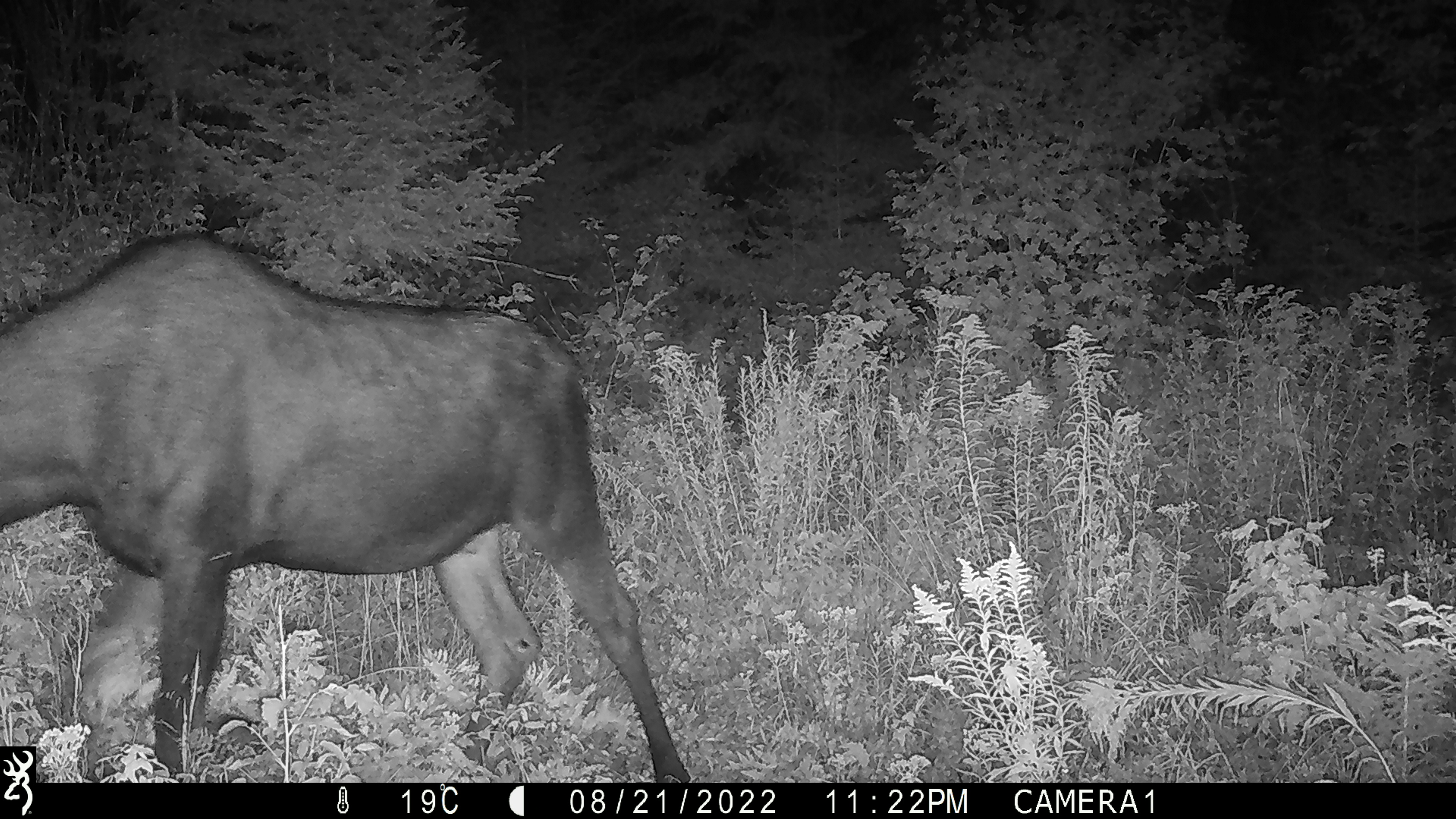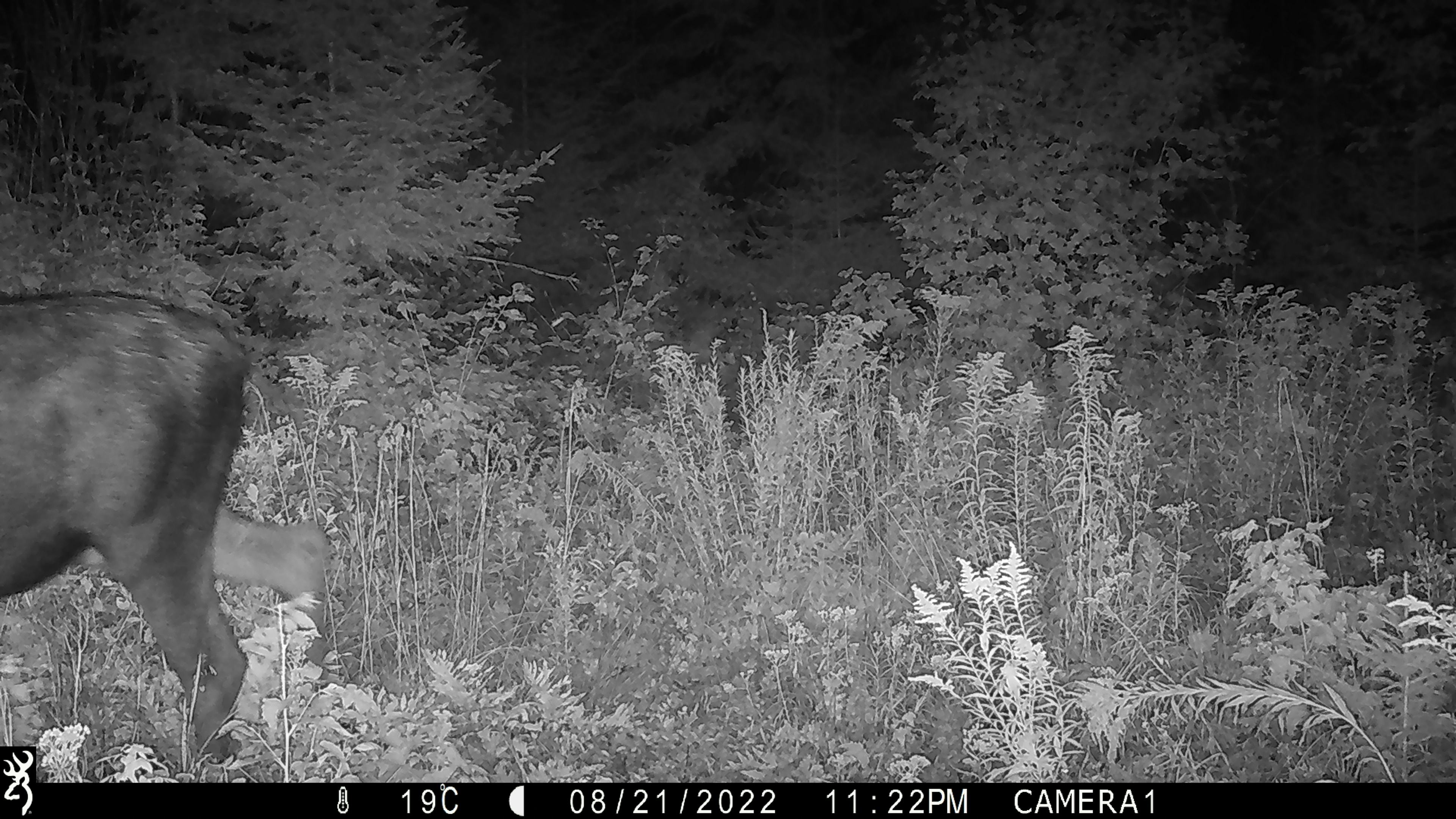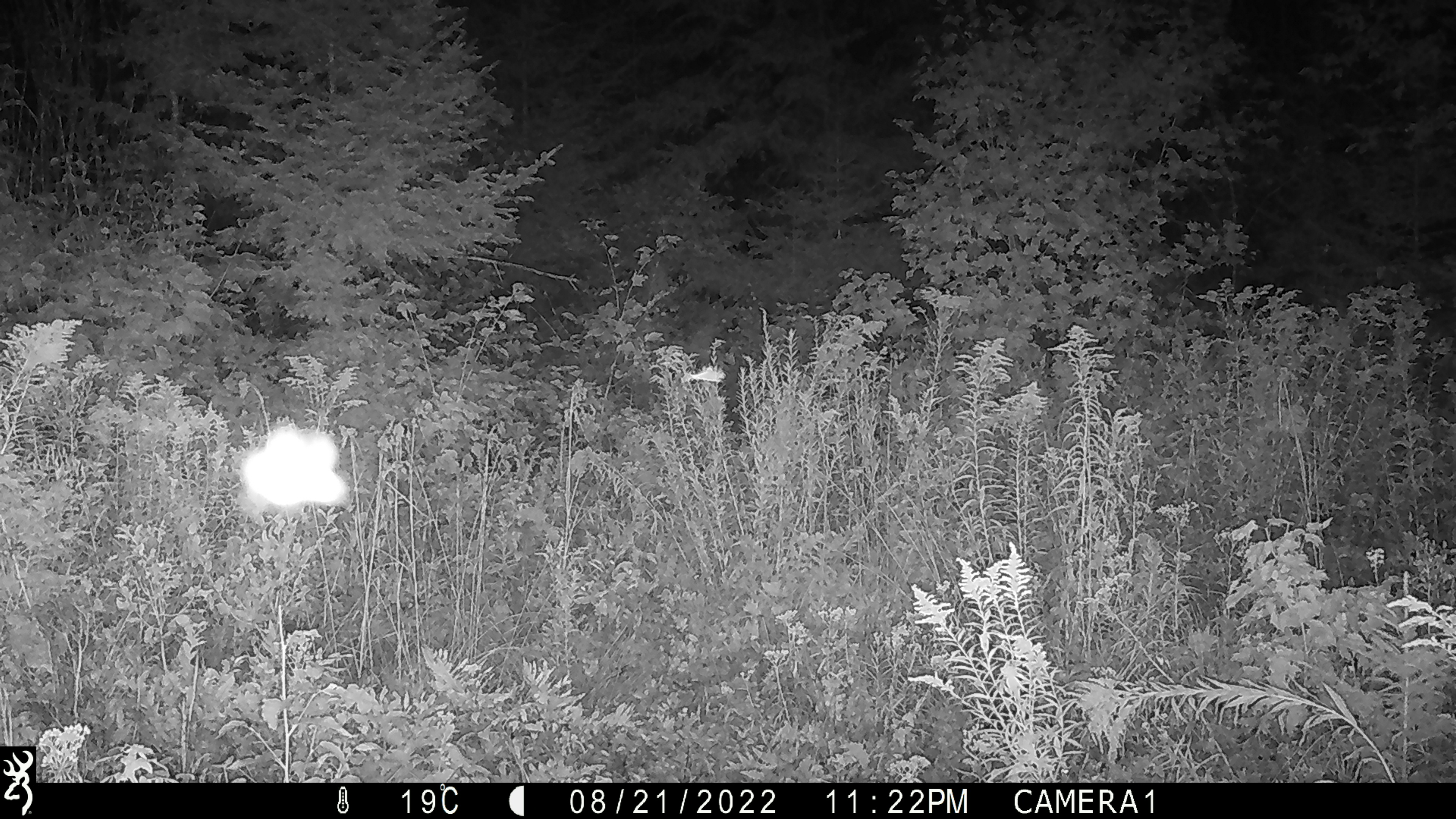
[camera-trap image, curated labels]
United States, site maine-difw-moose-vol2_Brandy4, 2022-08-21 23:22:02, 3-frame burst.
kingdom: Animalia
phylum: Chordata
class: Mammalia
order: Artiodactyla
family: Cervidae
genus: Alces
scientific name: Alces alces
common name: moose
Moose (Alces alces).